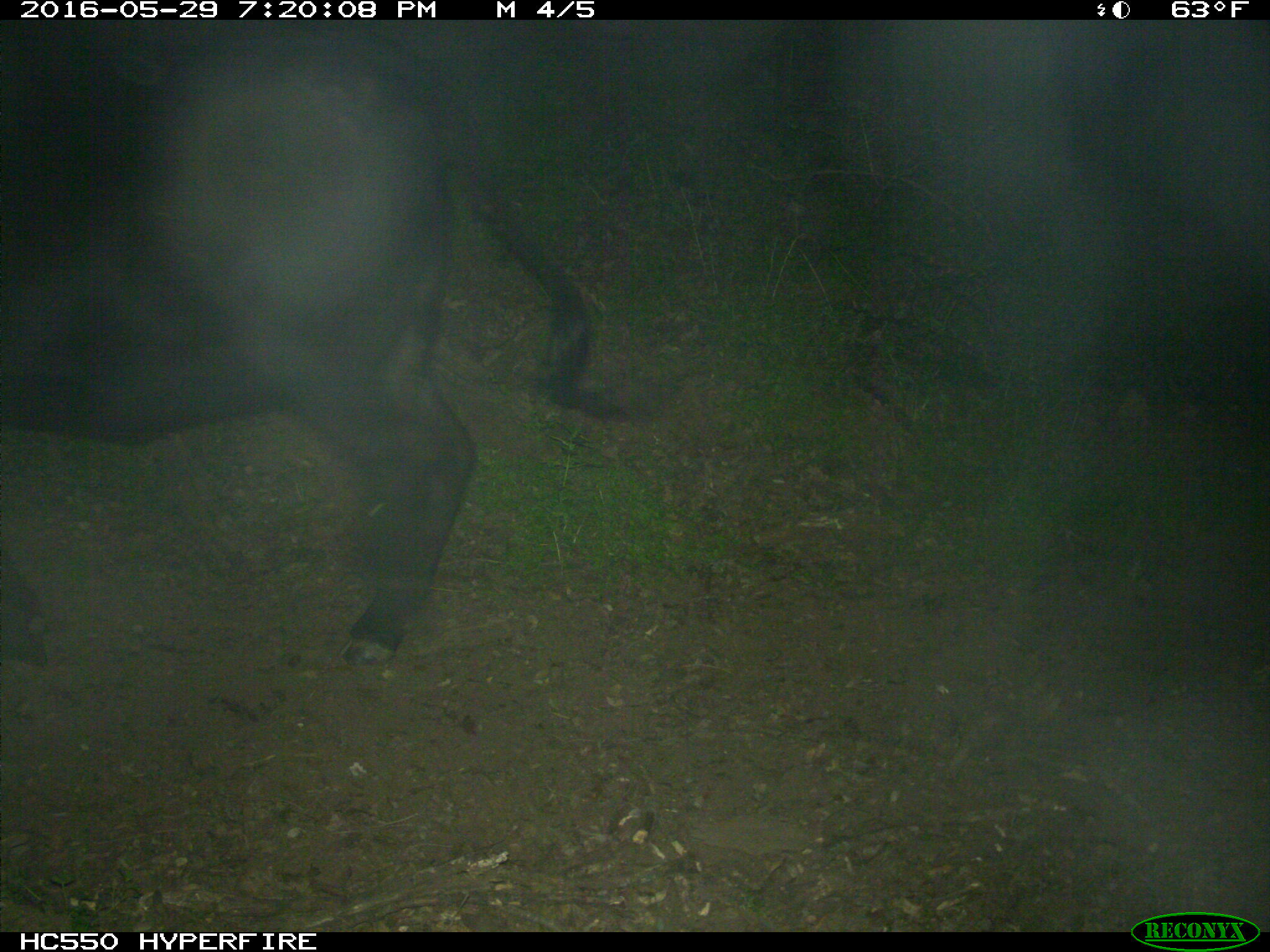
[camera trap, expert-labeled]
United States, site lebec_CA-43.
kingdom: Animalia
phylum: Chordata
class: Mammalia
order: Artiodactyla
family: Bovidae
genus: Bos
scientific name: Bos taurus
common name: domestic cow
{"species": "Bos taurus (domestic cow)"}